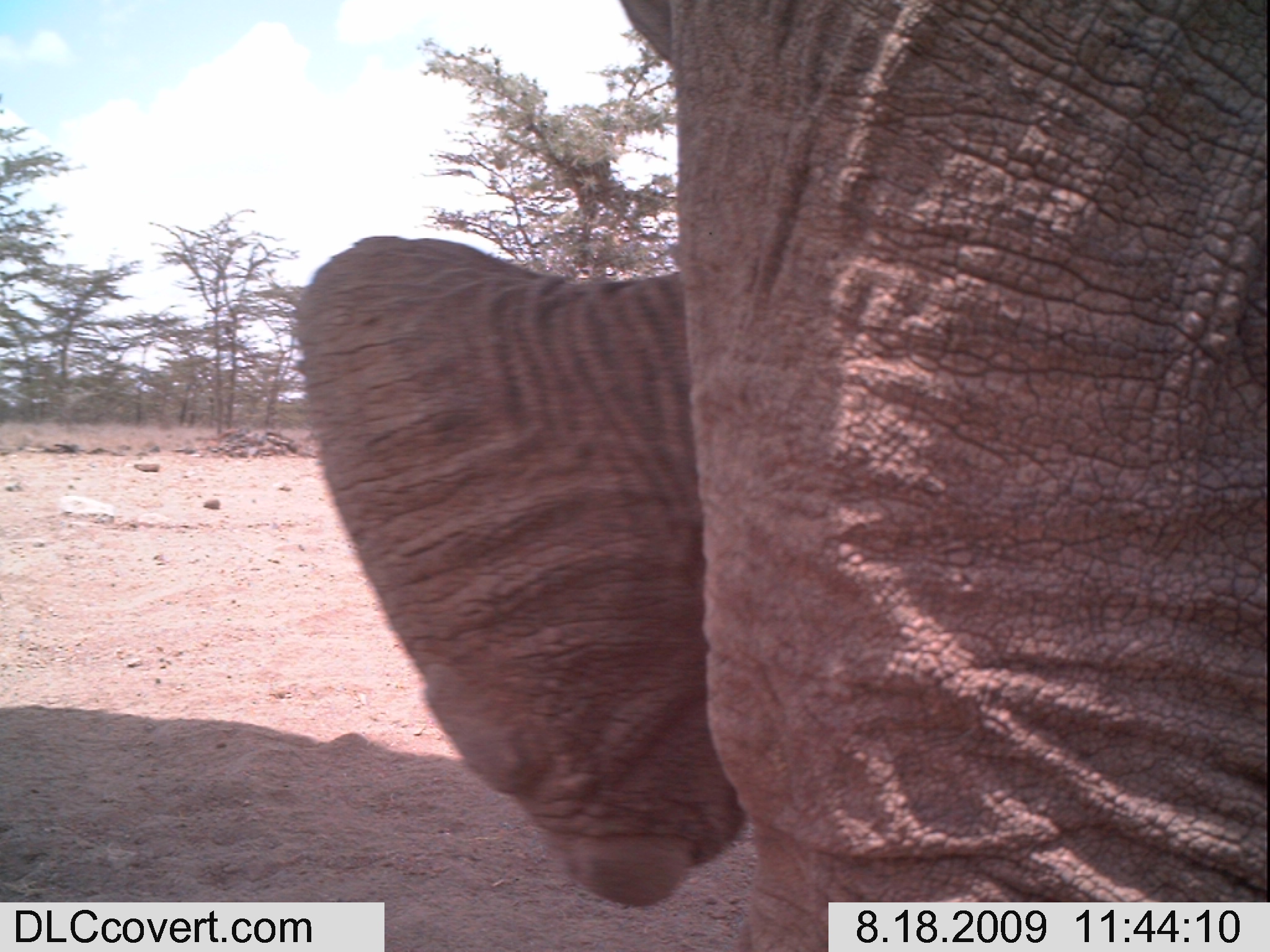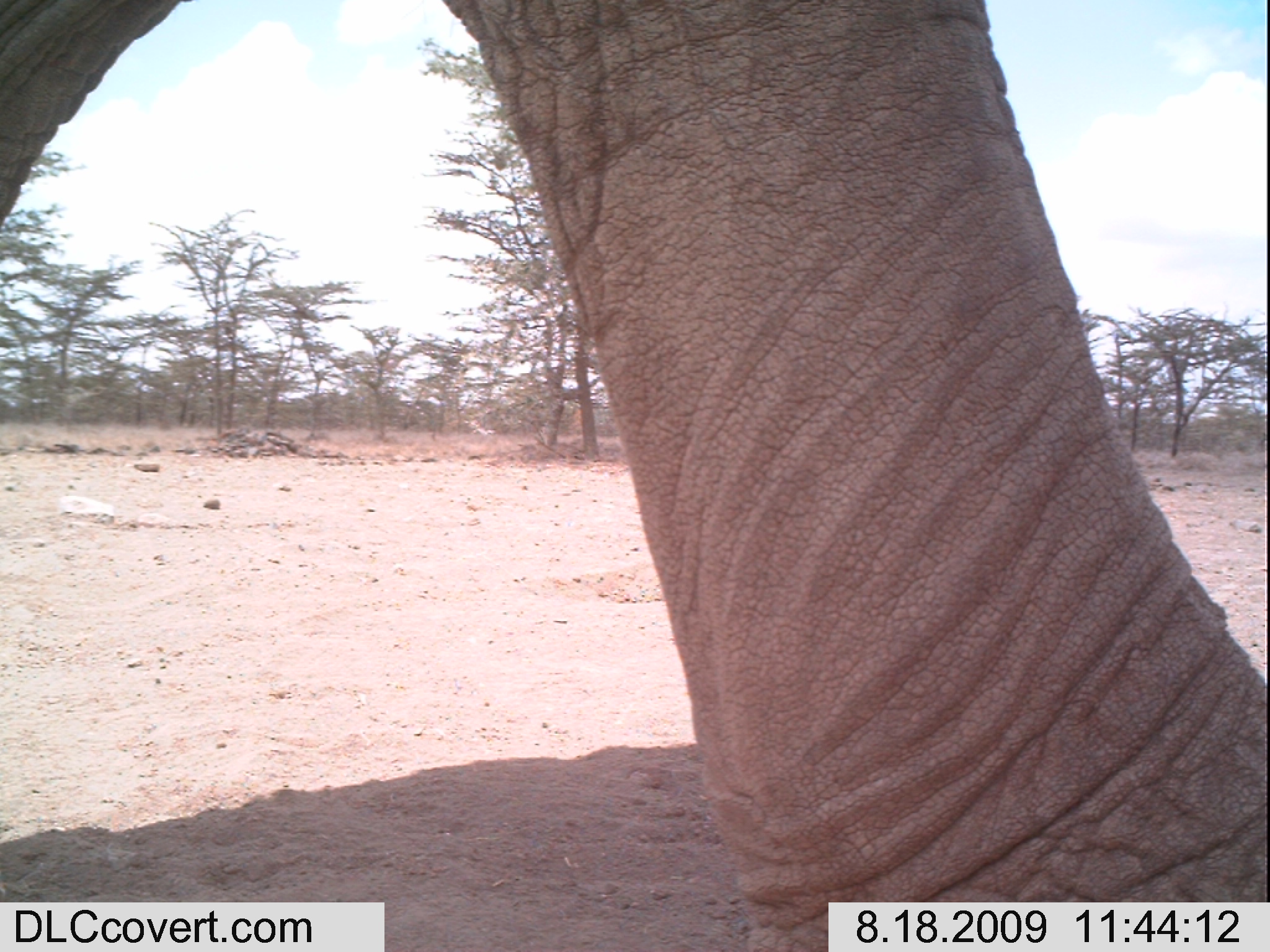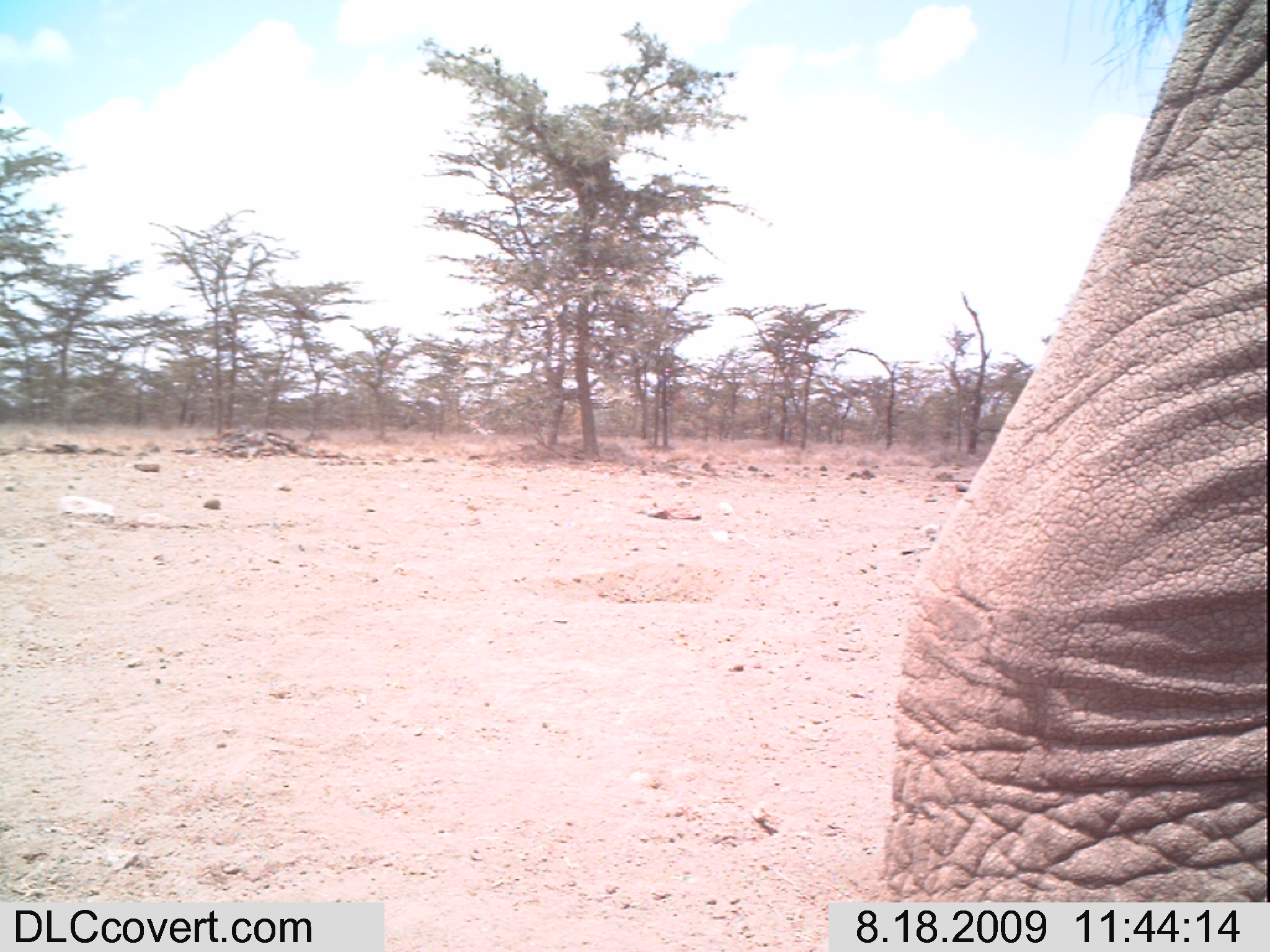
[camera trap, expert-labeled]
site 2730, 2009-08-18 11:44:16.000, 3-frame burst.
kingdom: Animalia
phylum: Chordata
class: Mammalia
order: Proboscidea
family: Elephantidae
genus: Loxodonta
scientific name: Loxodonta africana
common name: african bush elephant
Loxodonta africana (african bush elephant), count 1.